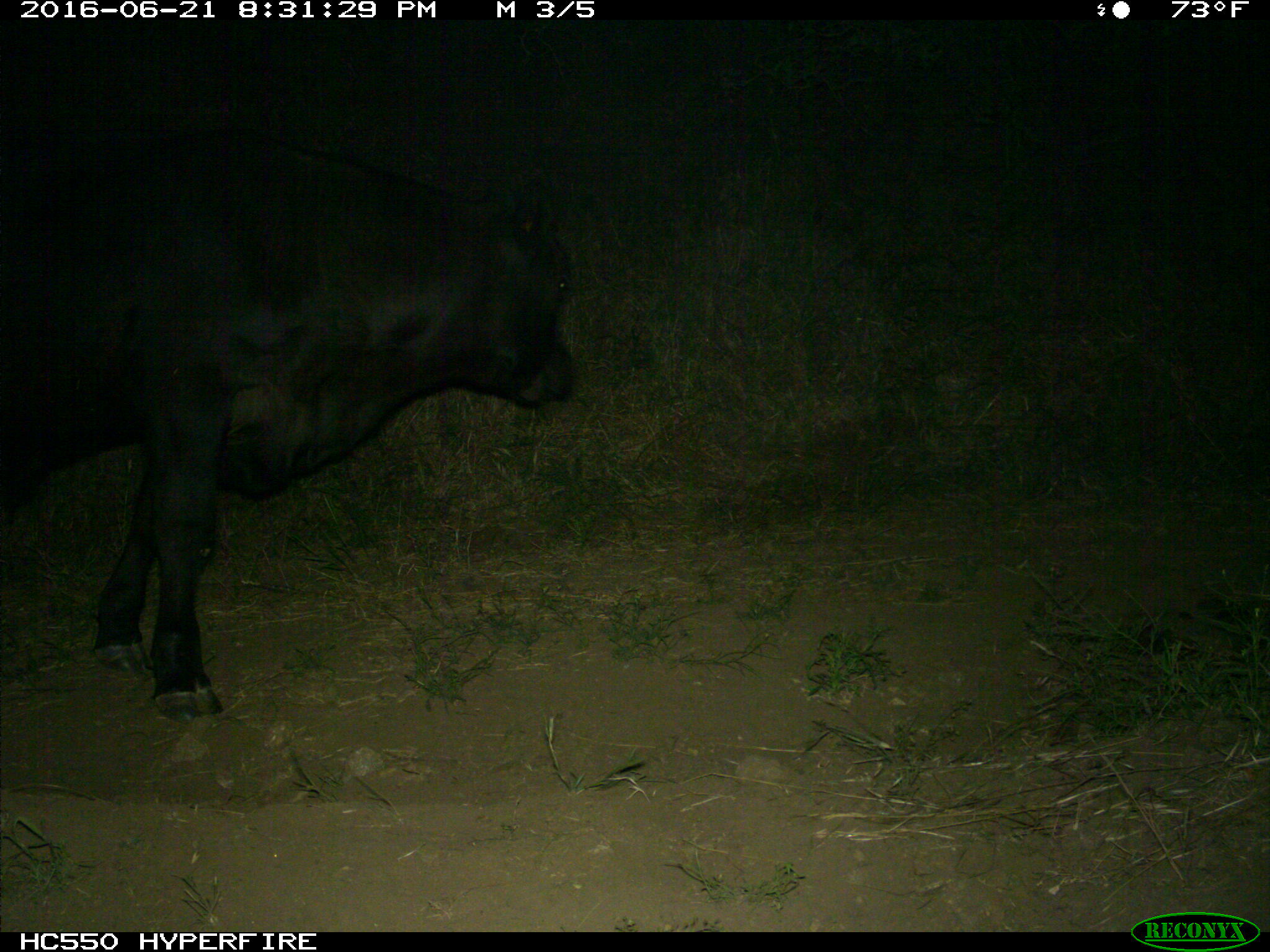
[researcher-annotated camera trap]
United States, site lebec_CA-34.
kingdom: Animalia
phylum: Chordata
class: Mammalia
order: Artiodactyla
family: Bovidae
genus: Bos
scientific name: Bos taurus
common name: domestic cow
Bos taurus (domestic cow).